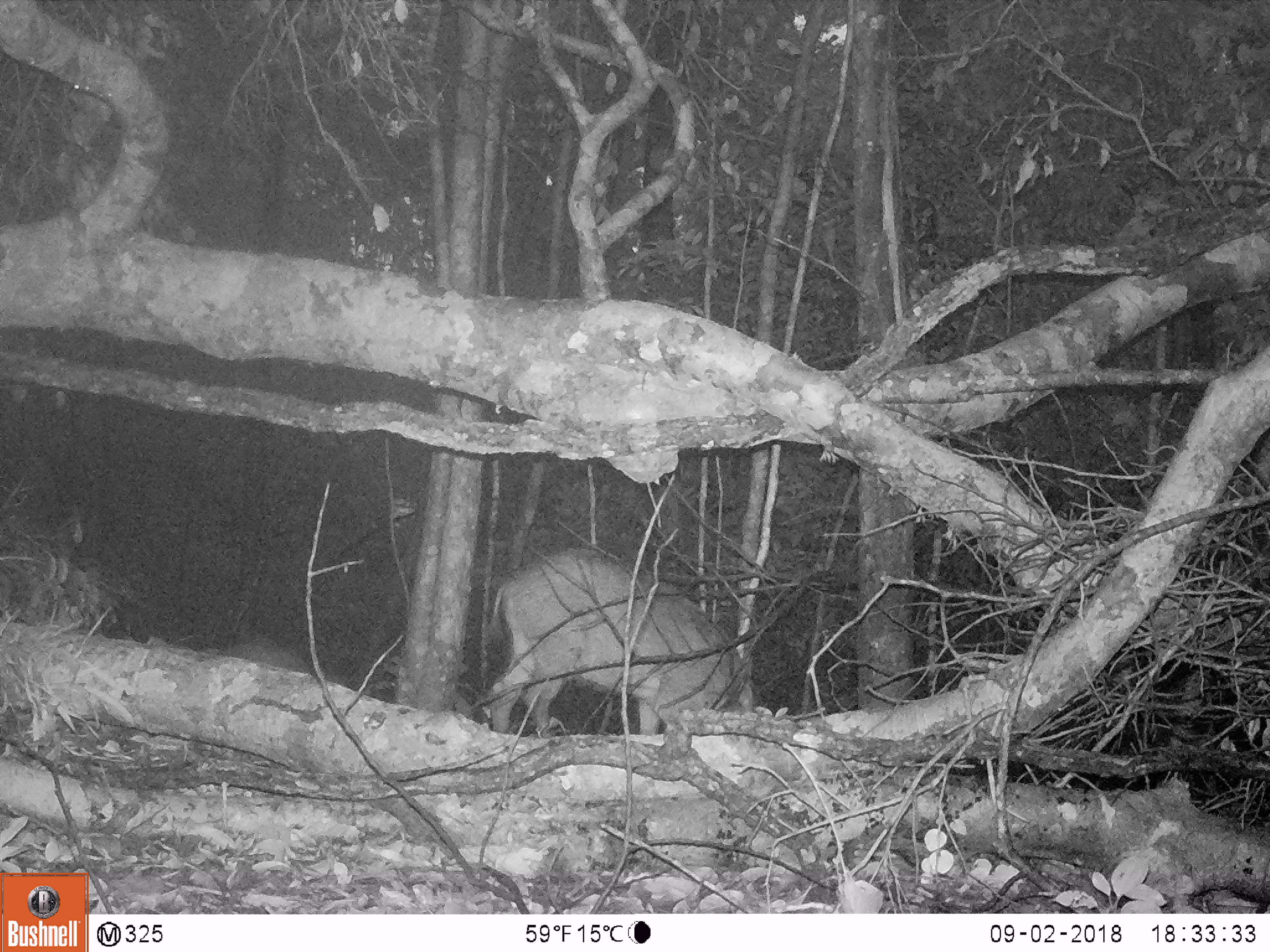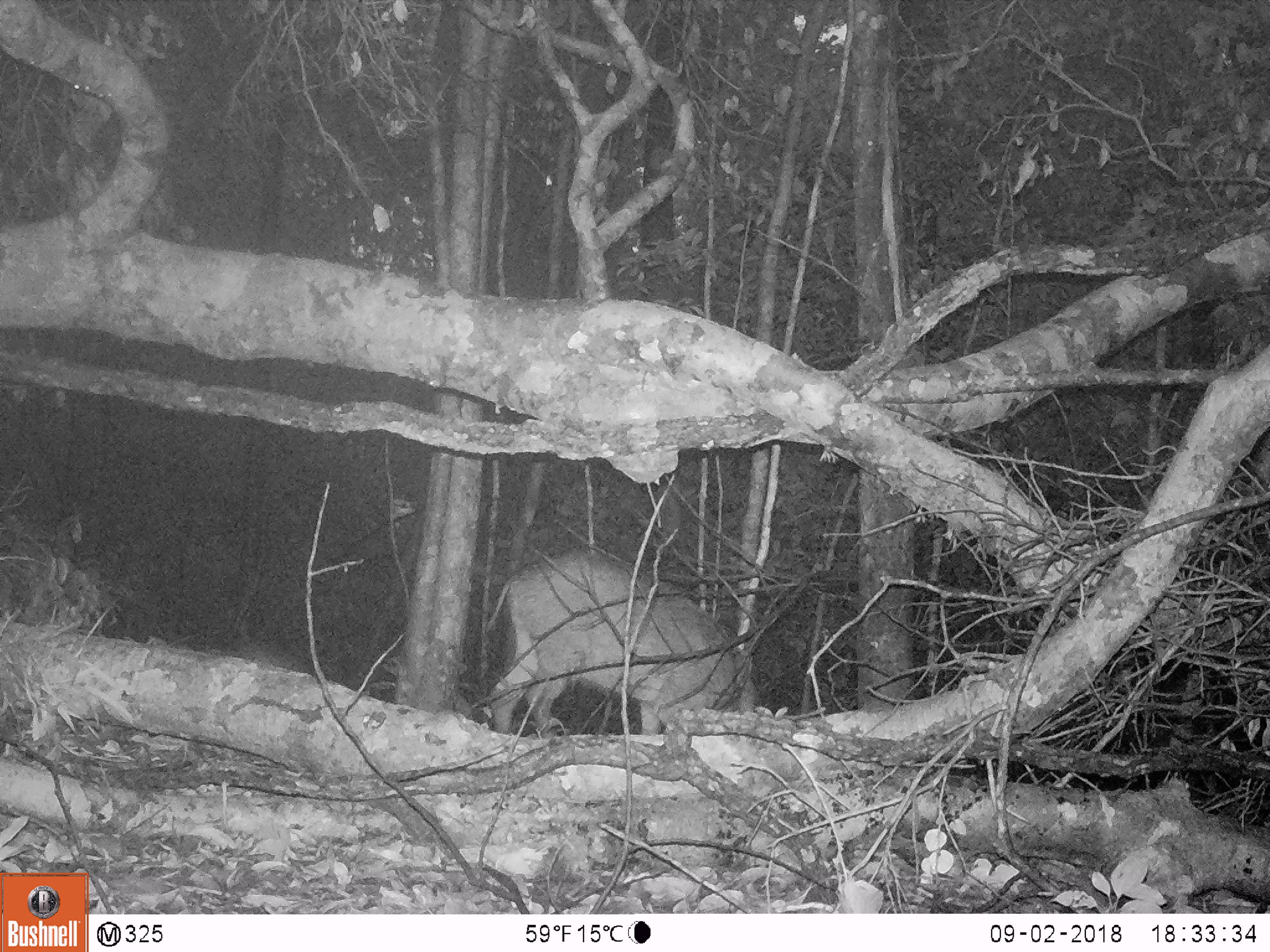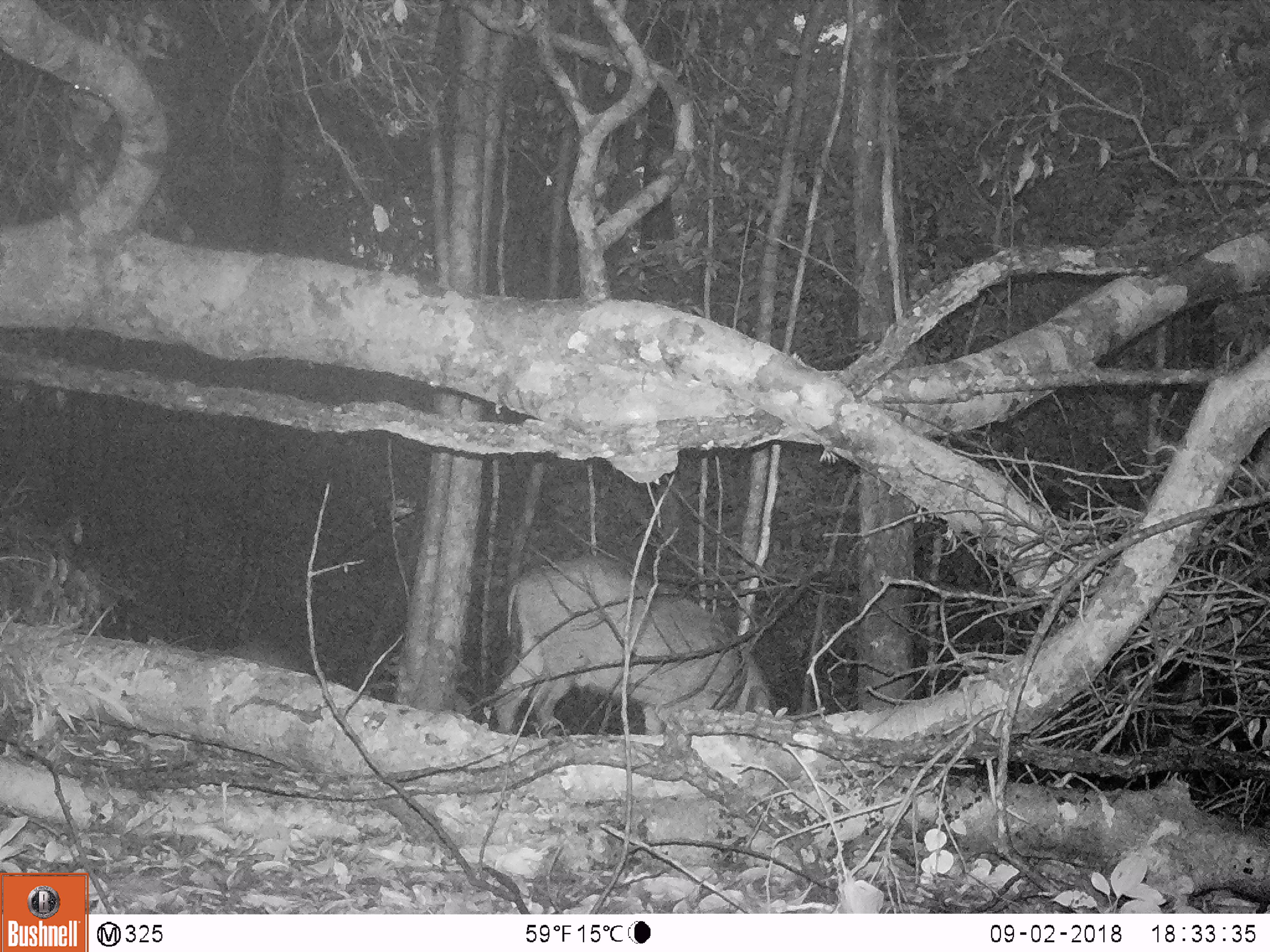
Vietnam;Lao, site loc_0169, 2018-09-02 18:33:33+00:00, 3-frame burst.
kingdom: Animalia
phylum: Chordata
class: Mammalia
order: Artiodactyla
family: Suidae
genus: Sus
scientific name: Sus scrofa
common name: eurasian wild pig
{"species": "eurasian wild pig (Sus scrofa)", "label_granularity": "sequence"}